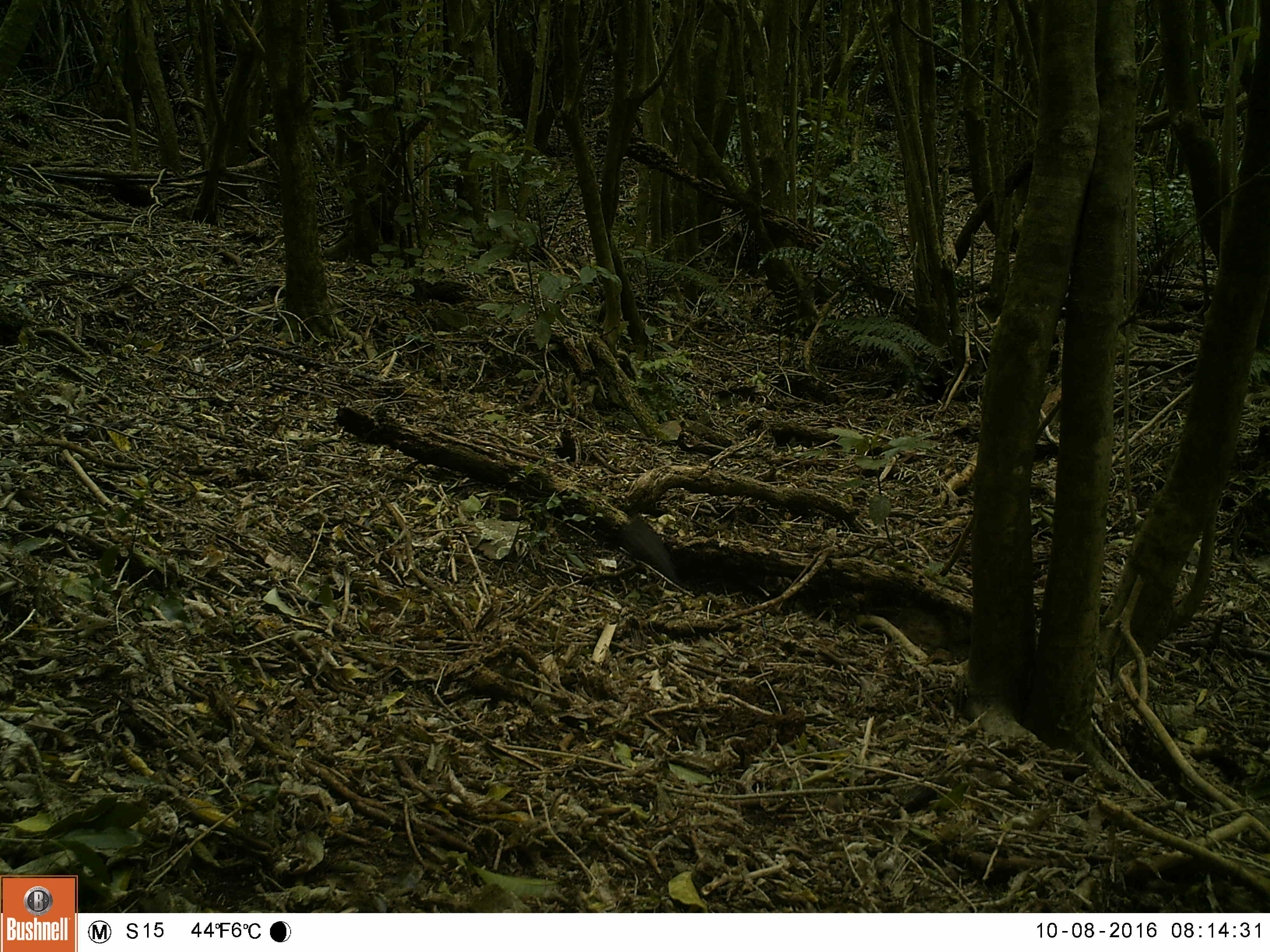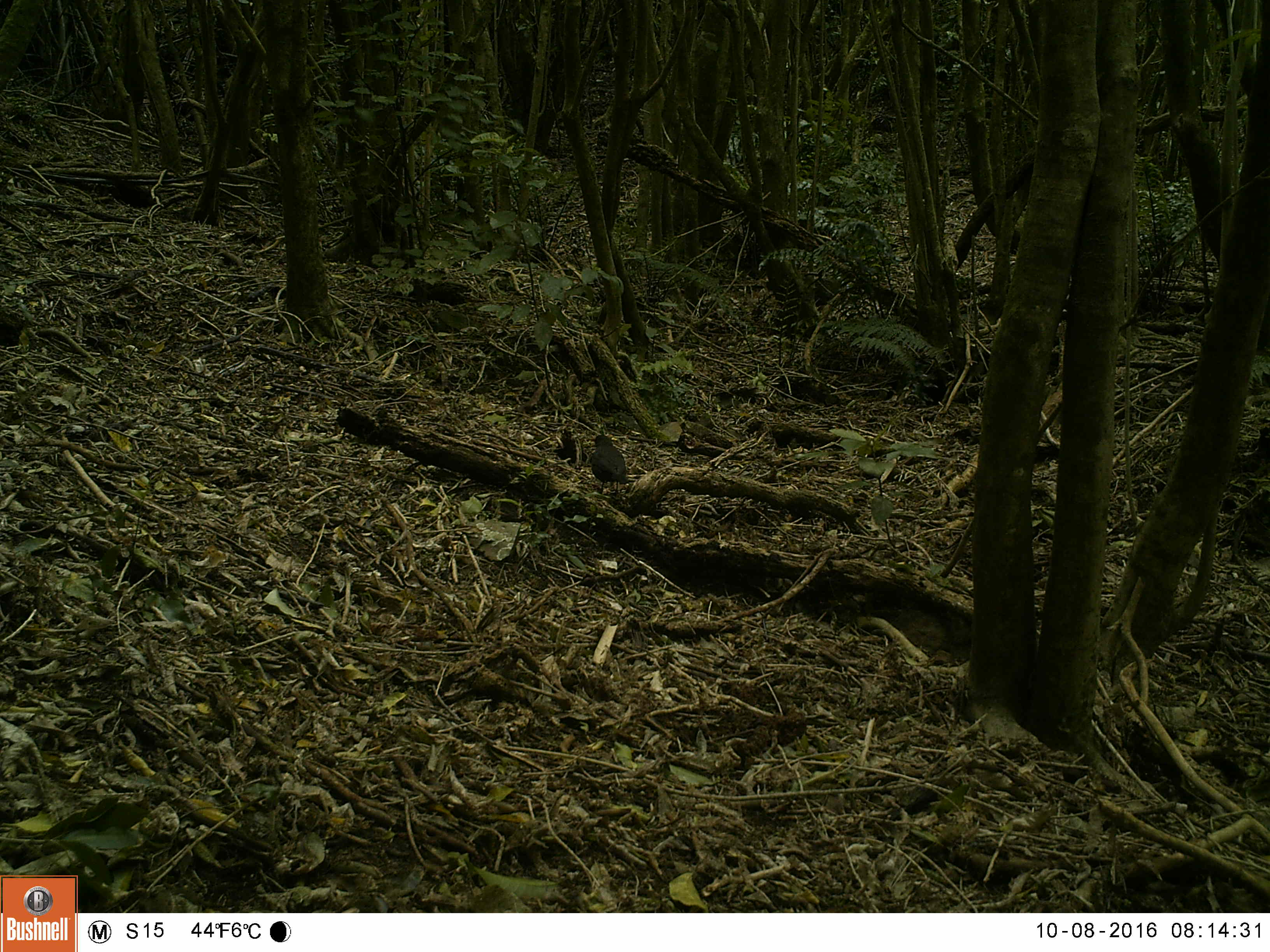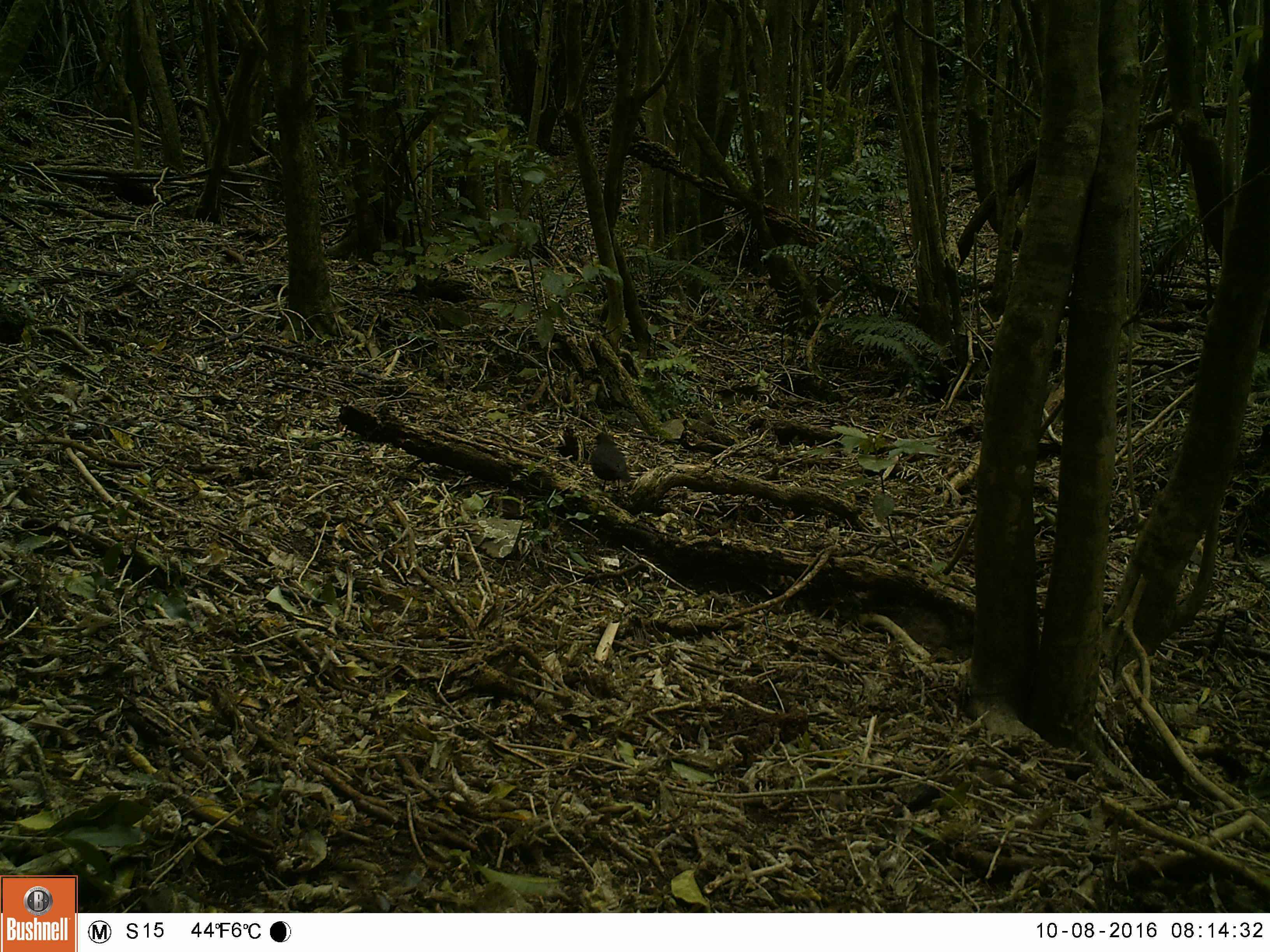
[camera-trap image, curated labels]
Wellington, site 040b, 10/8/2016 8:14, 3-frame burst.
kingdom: Animalia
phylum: Chordata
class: Aves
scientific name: Aves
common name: bird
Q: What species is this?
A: Bird (Aves).